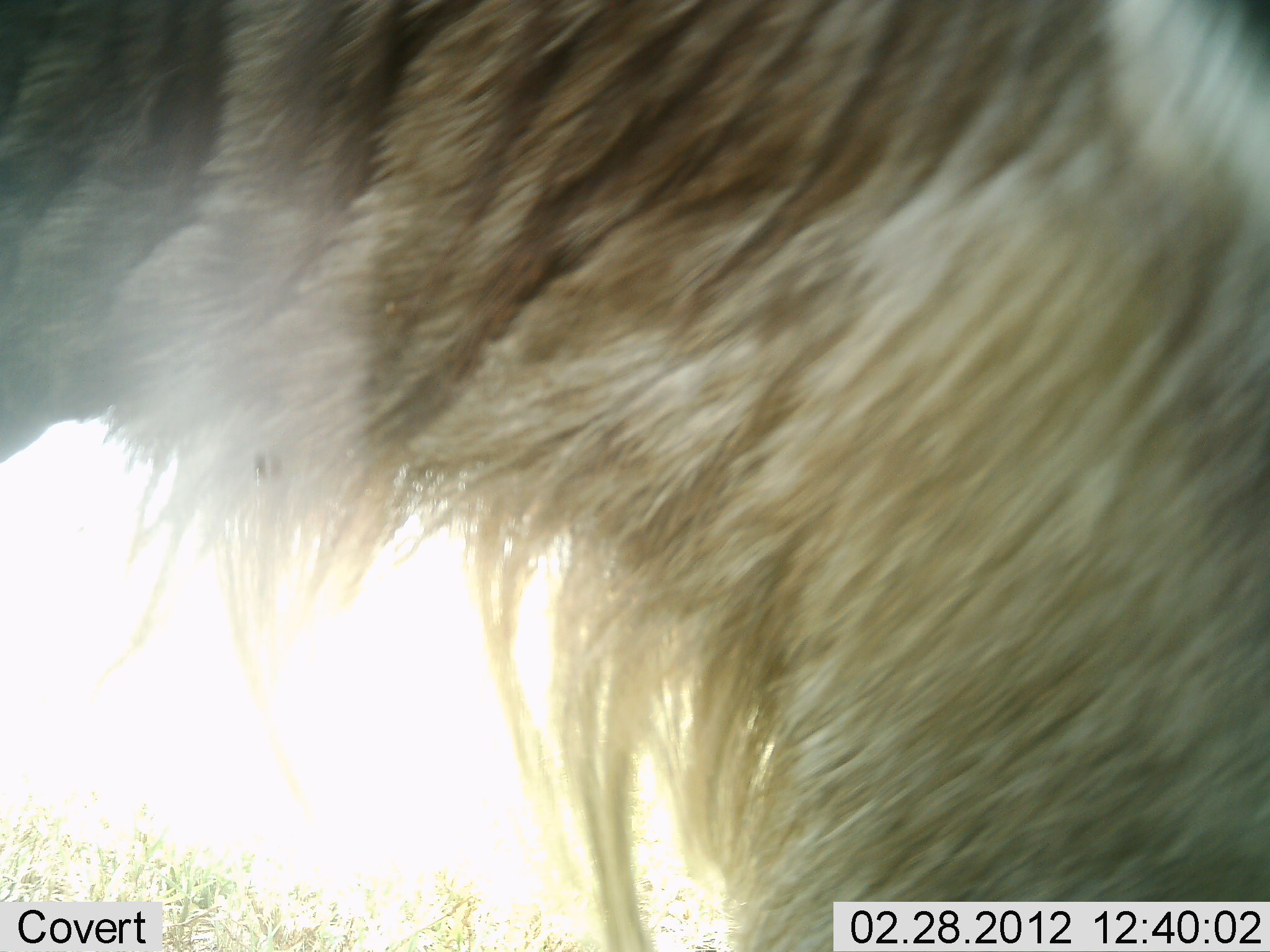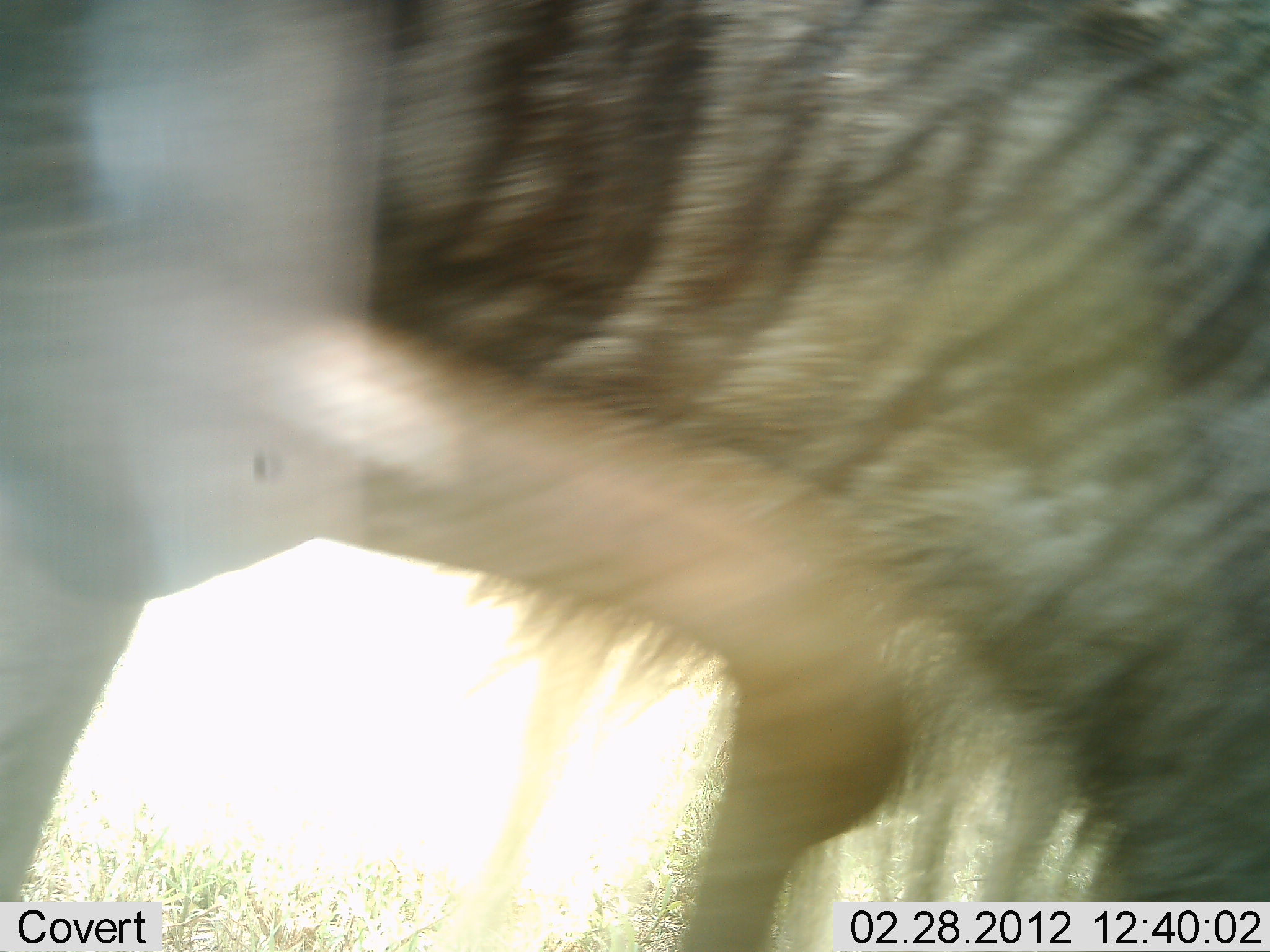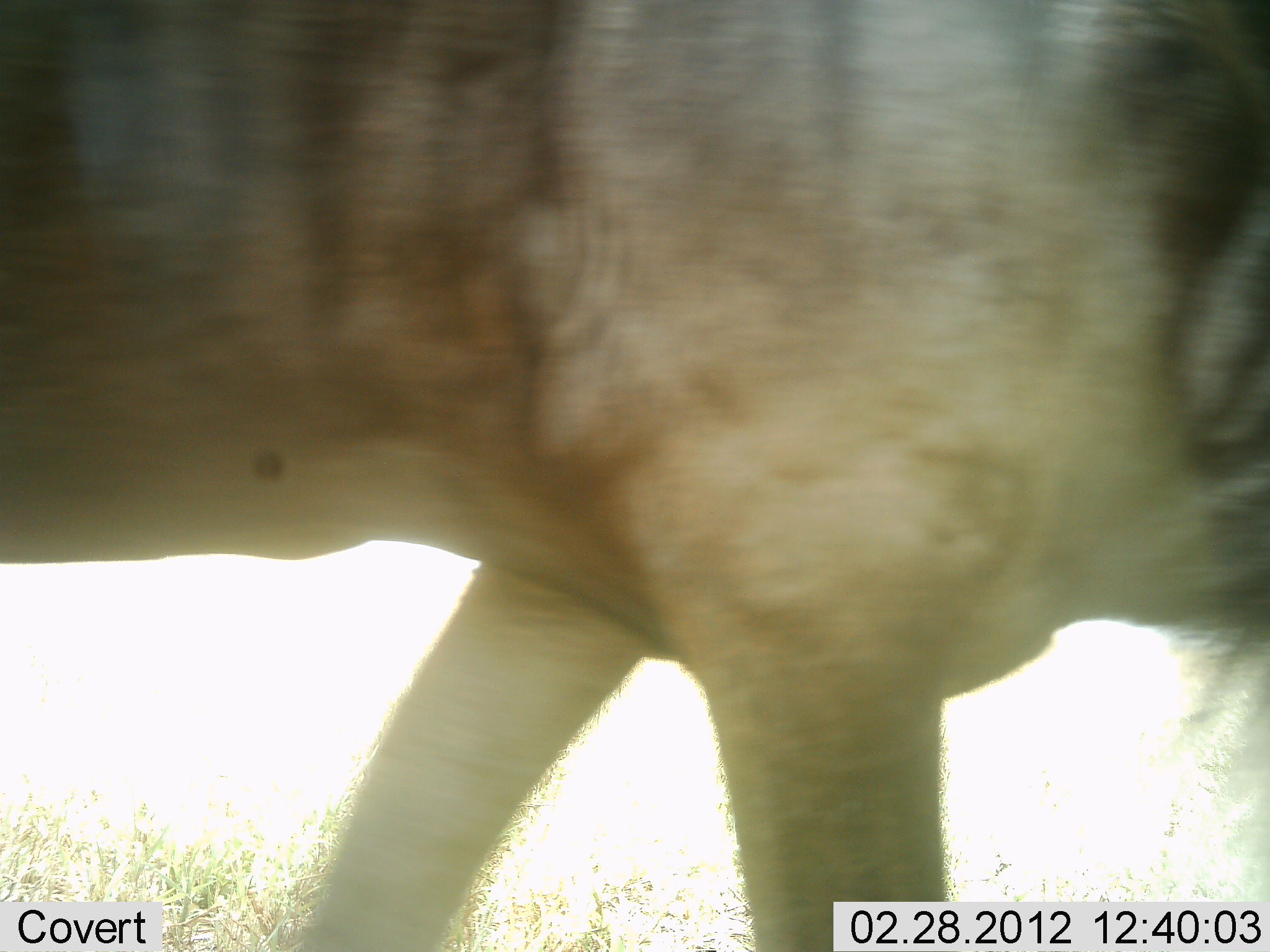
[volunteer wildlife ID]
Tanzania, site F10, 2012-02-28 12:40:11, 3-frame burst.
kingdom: Animalia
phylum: Chordata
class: Mammalia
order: Artiodactyla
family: Bovidae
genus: Connochaetes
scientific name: Connochaetes taurinus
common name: blue wildebeest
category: wildebeest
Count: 1.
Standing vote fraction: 0%.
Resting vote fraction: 0%.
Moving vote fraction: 85%.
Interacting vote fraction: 8%.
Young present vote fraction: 0%.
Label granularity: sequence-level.